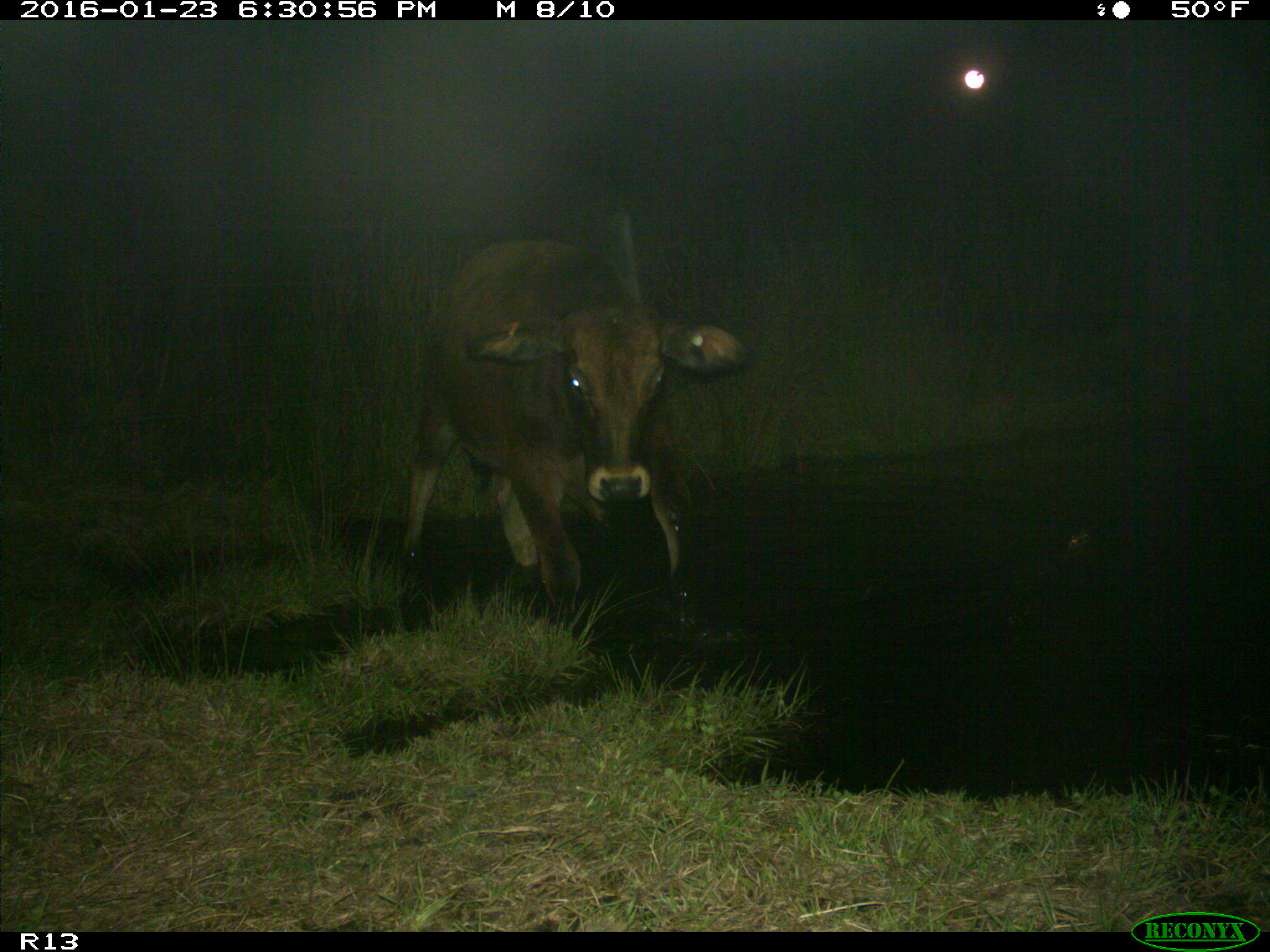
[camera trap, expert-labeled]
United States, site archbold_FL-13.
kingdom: Animalia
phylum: Chordata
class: Mammalia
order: Artiodactyla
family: Bovidae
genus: Bos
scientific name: Bos taurus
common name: domestic cow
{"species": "Bos taurus (domestic cow)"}